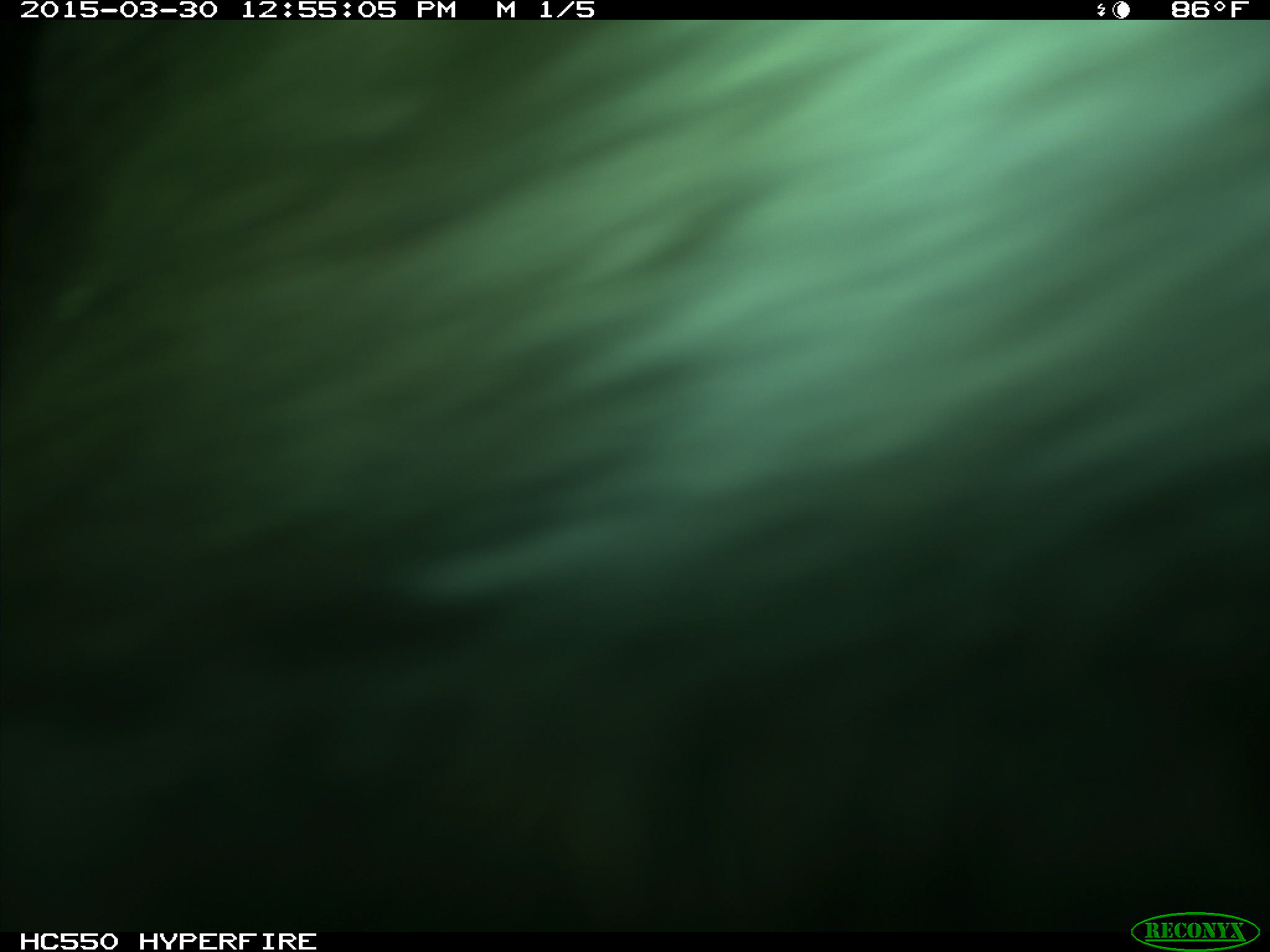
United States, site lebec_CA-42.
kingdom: Animalia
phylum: Chordata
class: Mammalia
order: Artiodactyla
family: Bovidae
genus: Bos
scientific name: Bos taurus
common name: domestic cow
Bos taurus (domestic cow).